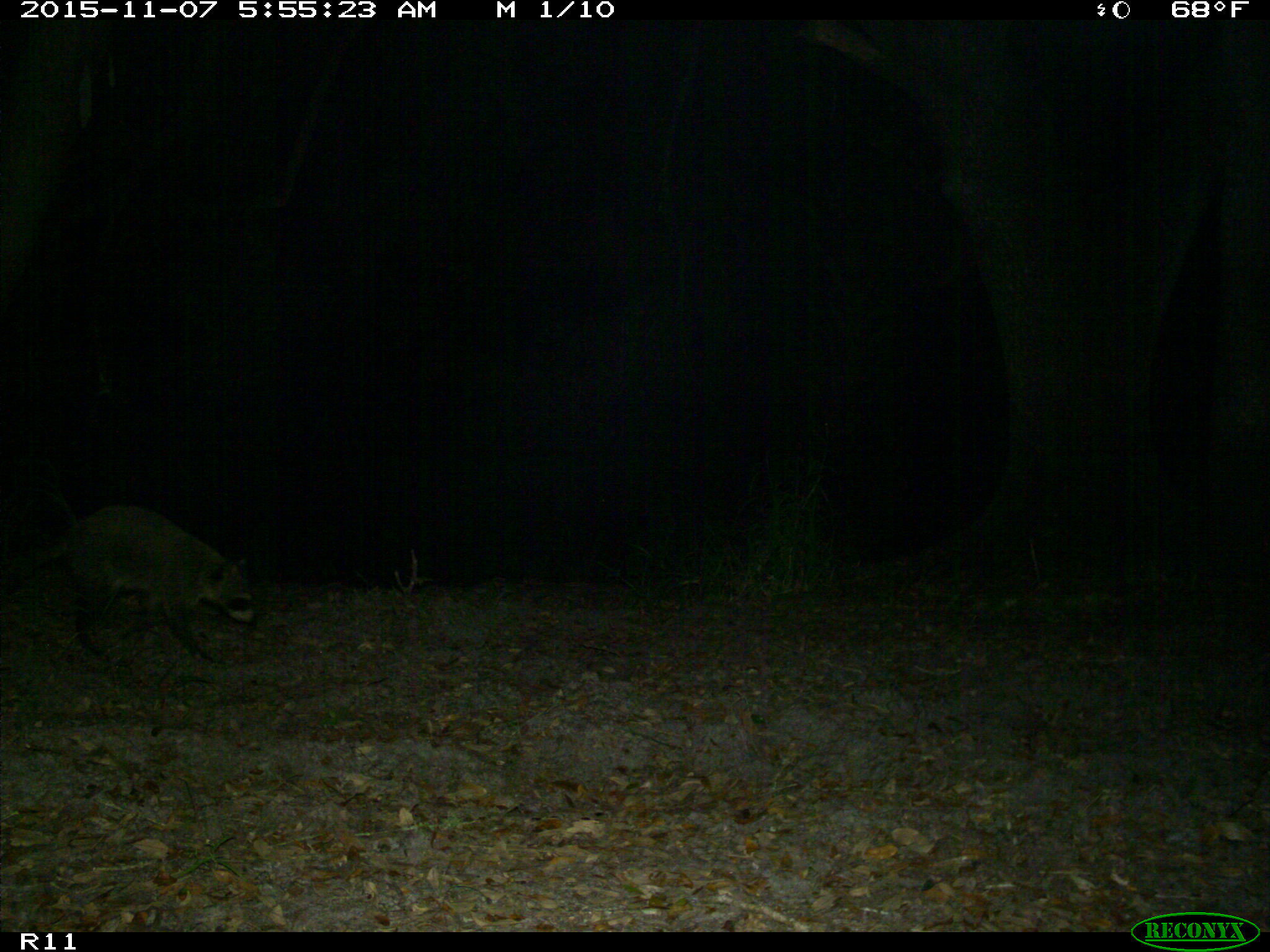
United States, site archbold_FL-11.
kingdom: Animalia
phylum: Chordata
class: Mammalia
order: Carnivora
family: Procyonidae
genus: Procyon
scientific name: Procyon lotor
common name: common raccoon